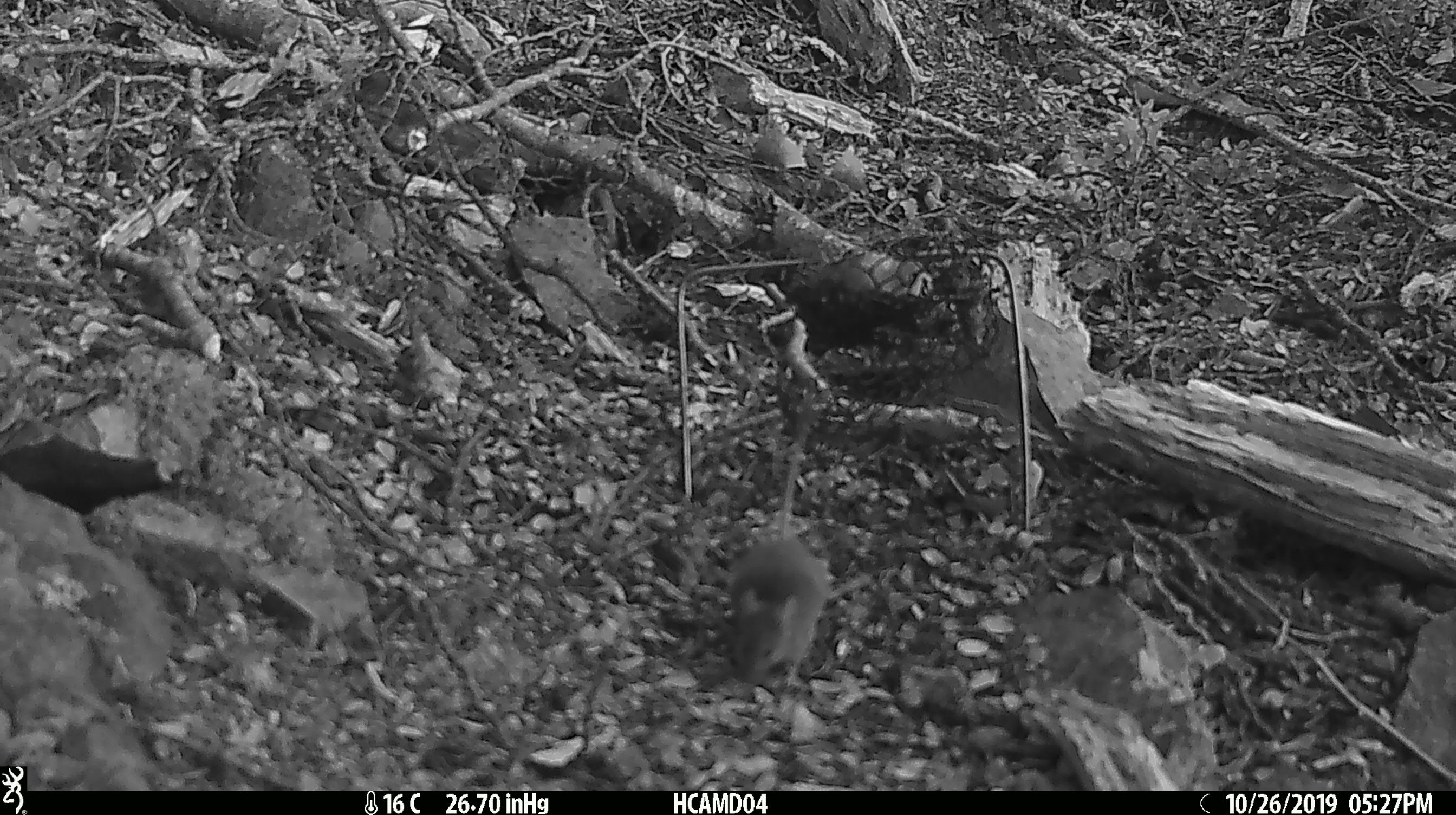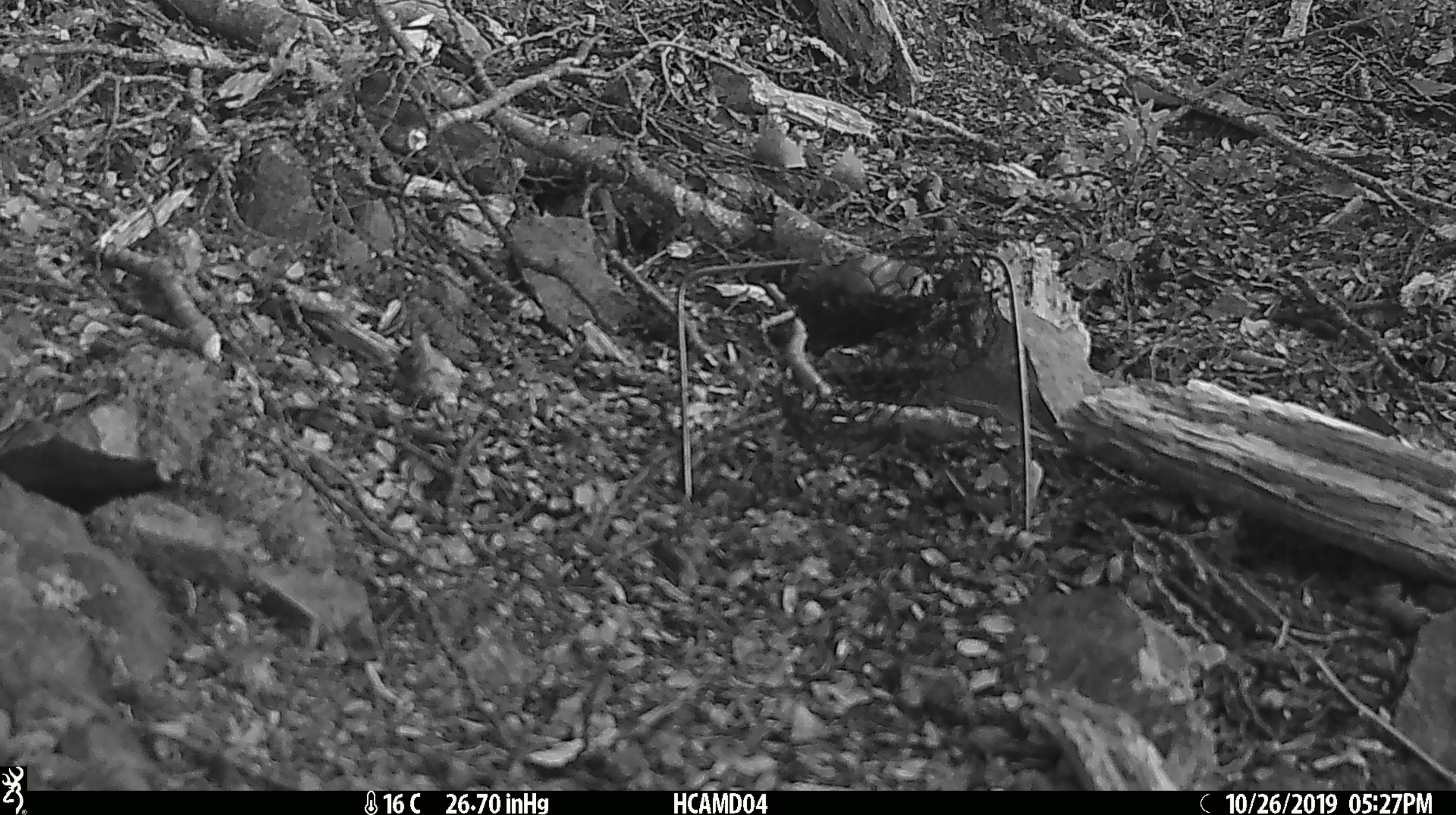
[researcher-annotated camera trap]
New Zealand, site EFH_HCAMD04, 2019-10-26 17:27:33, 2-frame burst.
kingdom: Animalia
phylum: Chordata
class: Mammalia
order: Rodentia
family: Muridae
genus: Mus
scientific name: Mus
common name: mouse